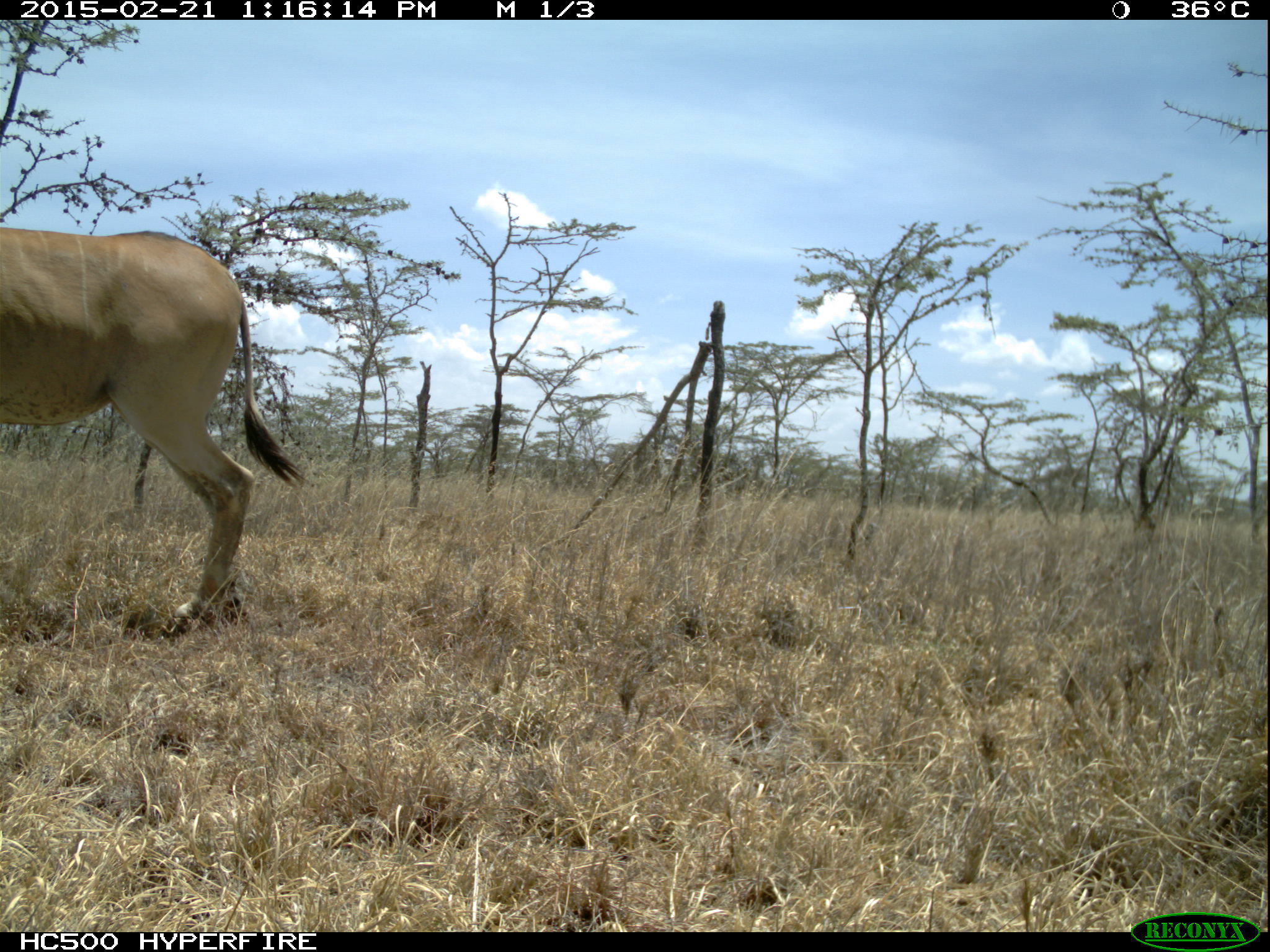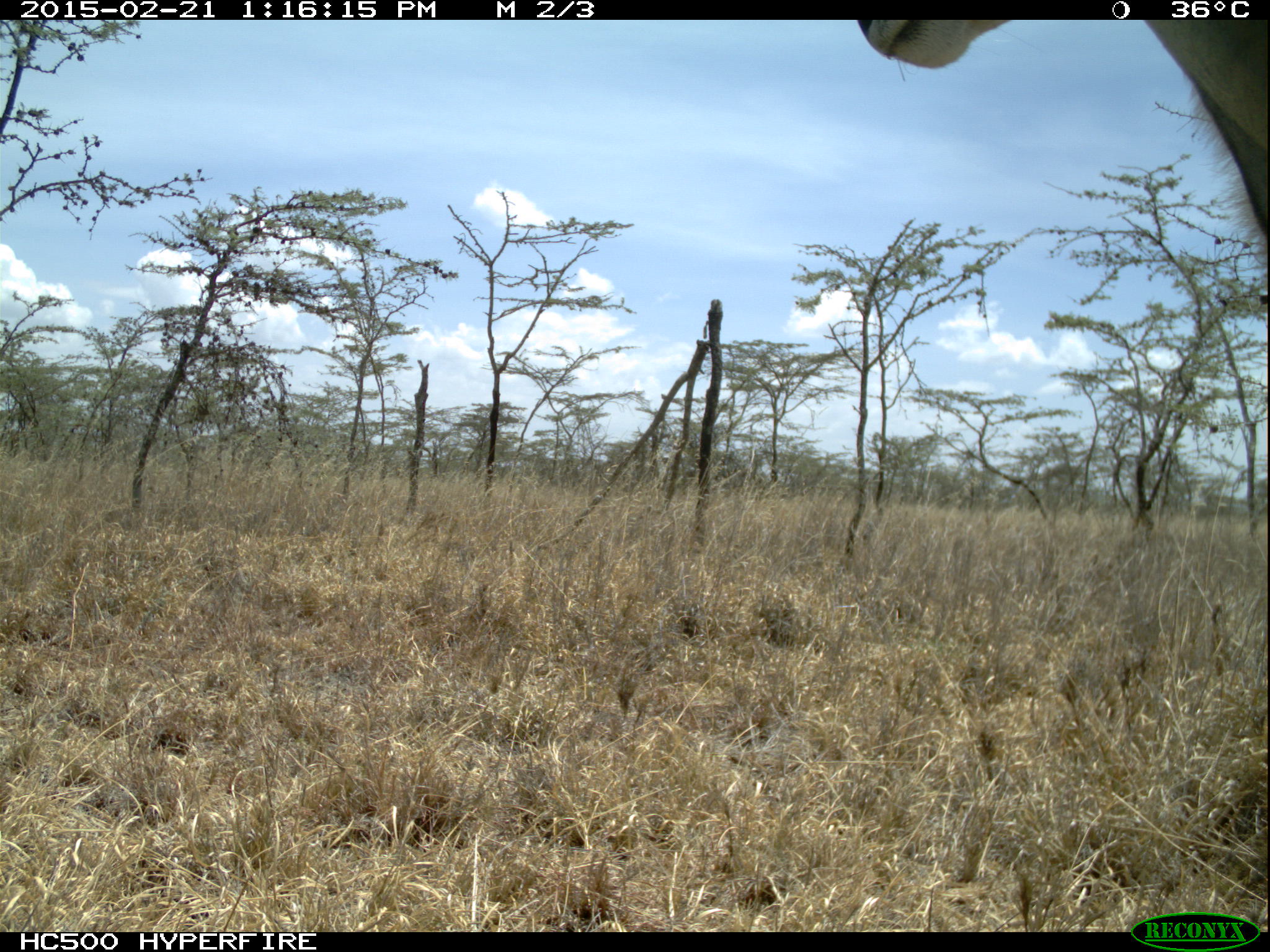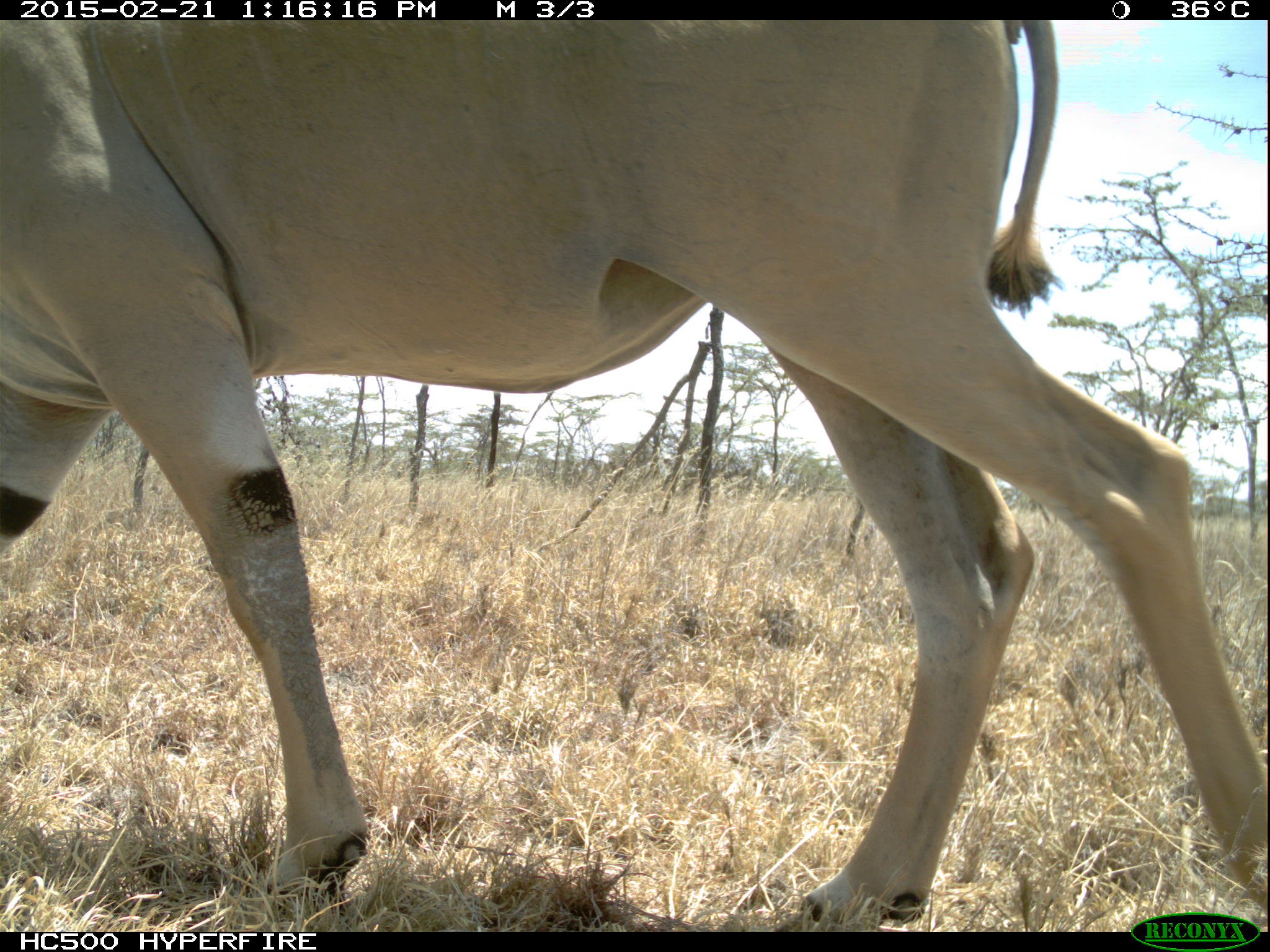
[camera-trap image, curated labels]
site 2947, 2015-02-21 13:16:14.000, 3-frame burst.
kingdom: Animalia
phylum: Chordata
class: Mammalia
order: Artiodactyla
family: Bovidae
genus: Tragelaphus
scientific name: Tragelaphus oryx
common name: eland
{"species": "Tragelaphus oryx (eland)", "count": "1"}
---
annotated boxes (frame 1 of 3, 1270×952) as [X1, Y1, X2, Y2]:
tragelaphus oryx: [0, 220, 306, 639]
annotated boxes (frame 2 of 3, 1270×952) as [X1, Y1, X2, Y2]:
tragelaphus oryx: [848, 18, 1270, 241]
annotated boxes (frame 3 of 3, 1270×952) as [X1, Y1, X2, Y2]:
tragelaphus oryx: [0, 20, 1264, 928]